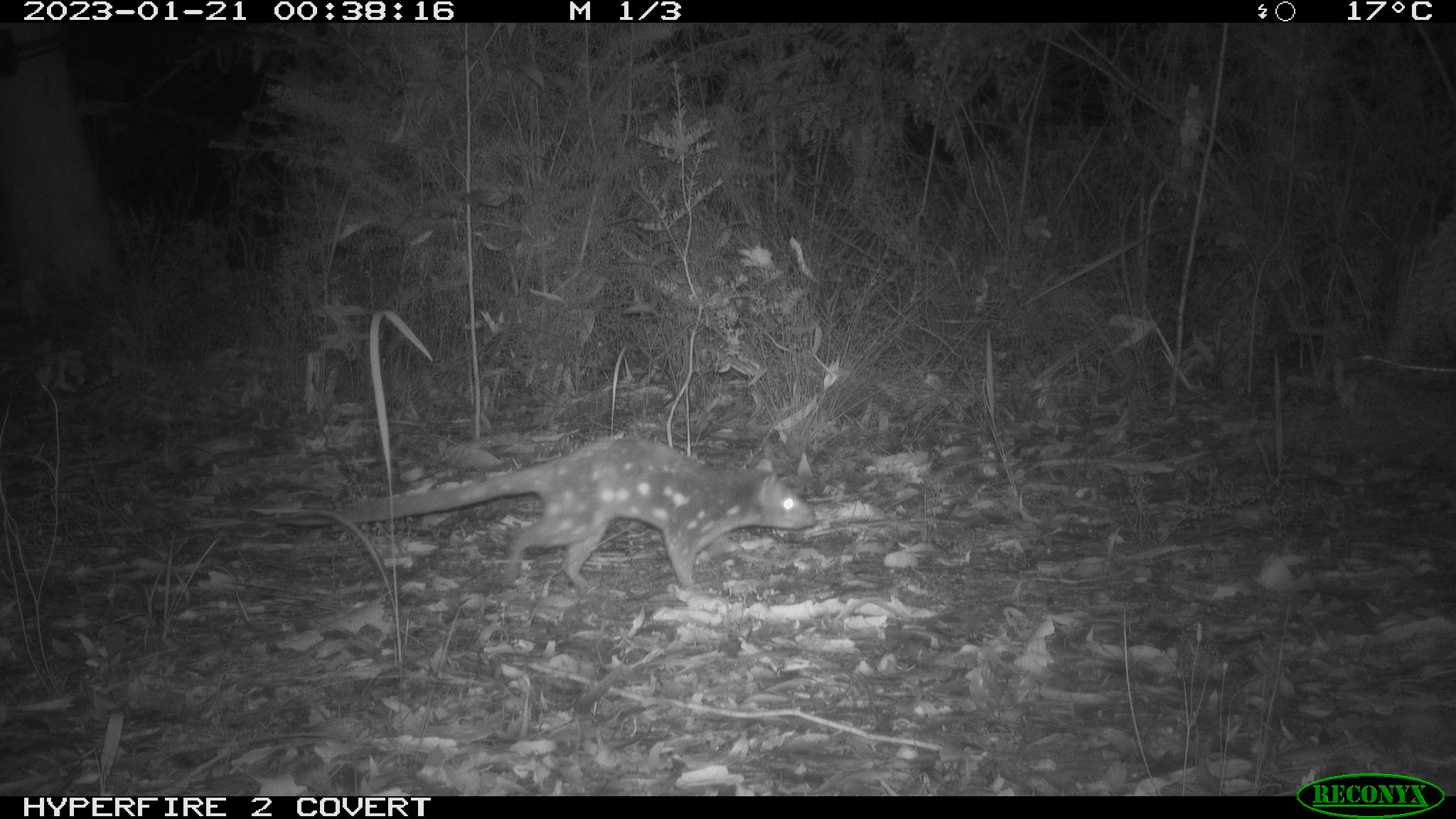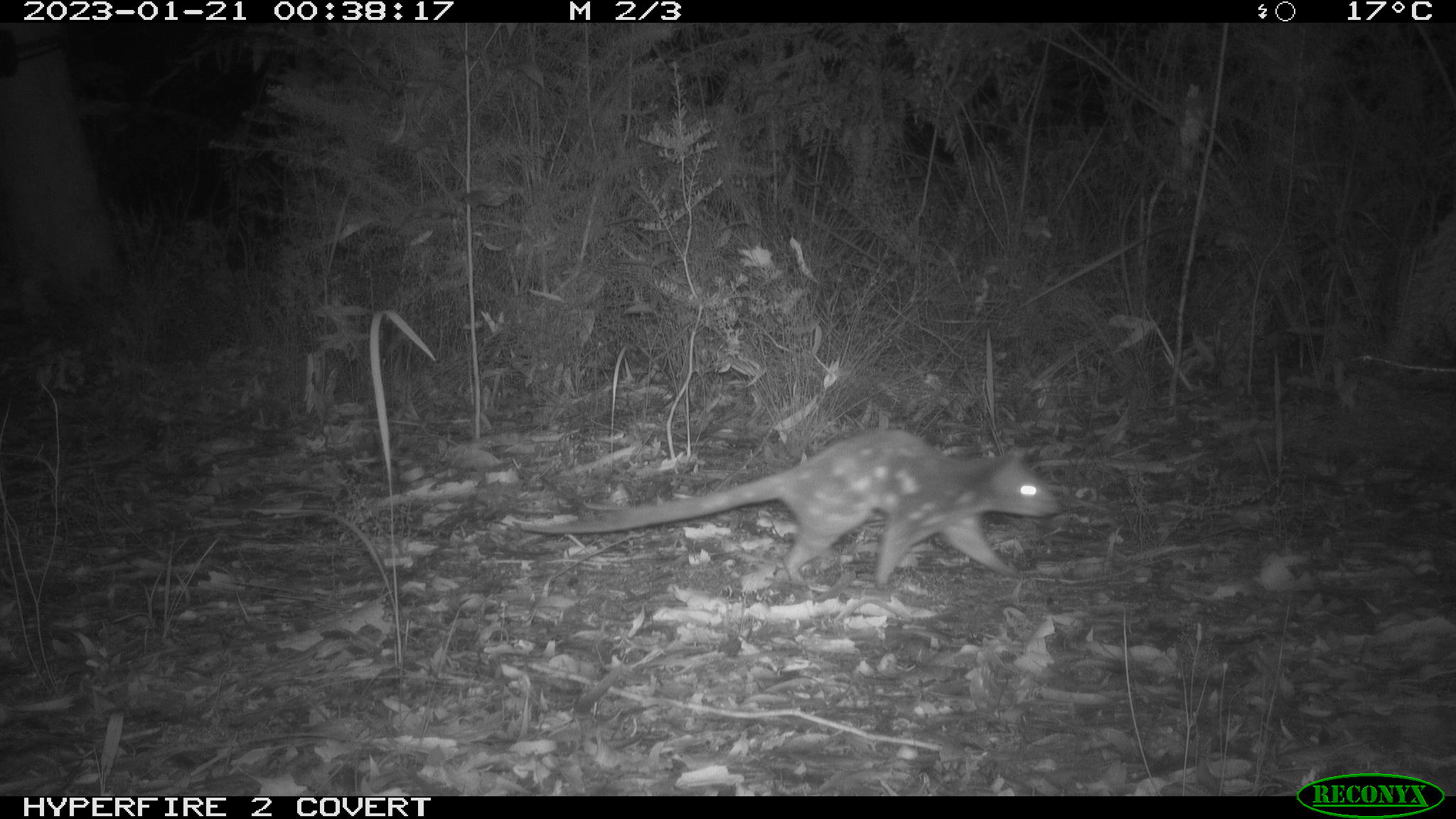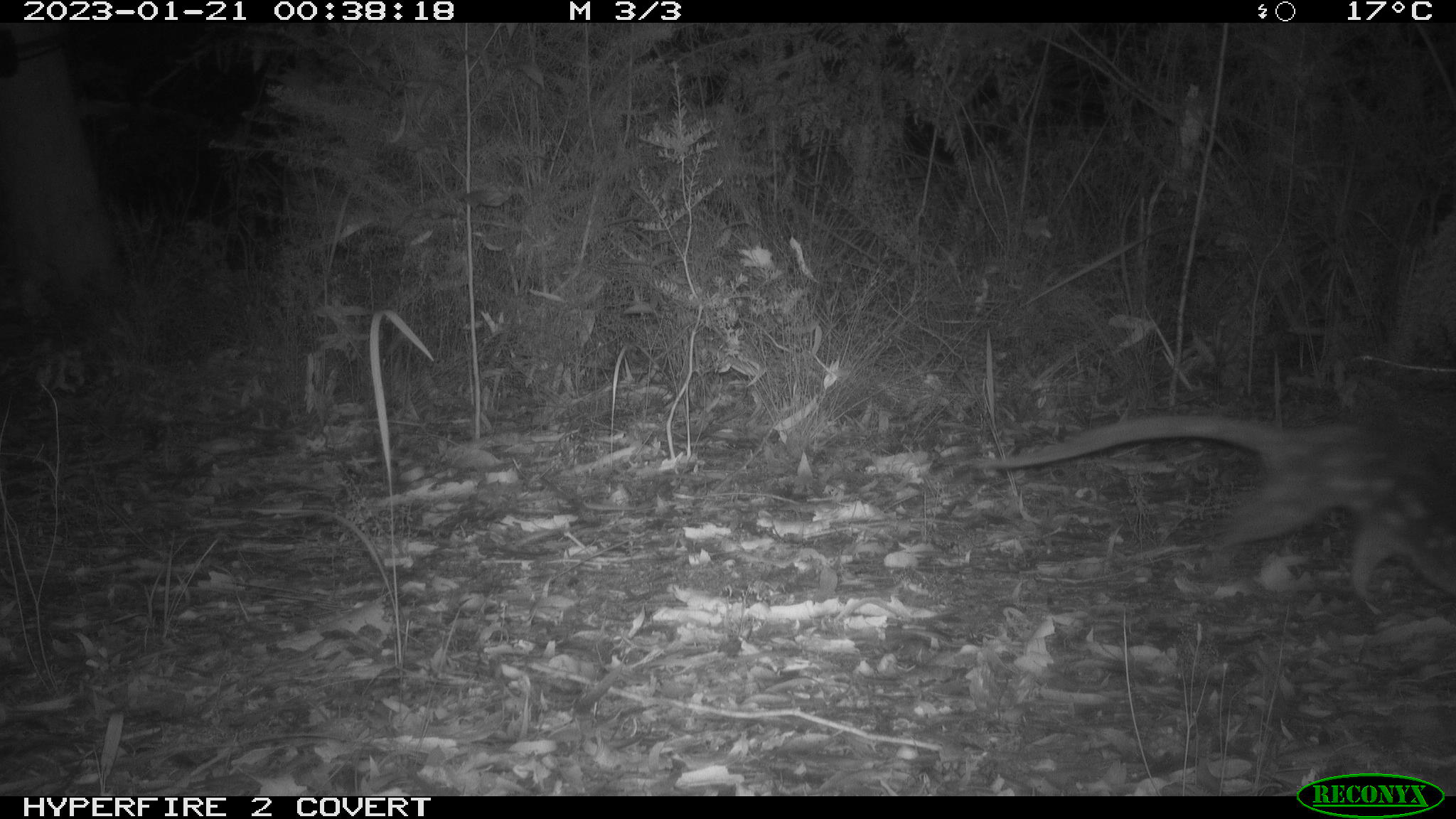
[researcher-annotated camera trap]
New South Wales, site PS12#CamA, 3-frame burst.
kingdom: Animalia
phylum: Chordata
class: Mammalia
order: Dasyuromorphia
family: Dasyuridae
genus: Dasyurus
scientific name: Dasyurus maculatus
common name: spotted-tailed quoll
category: quoll